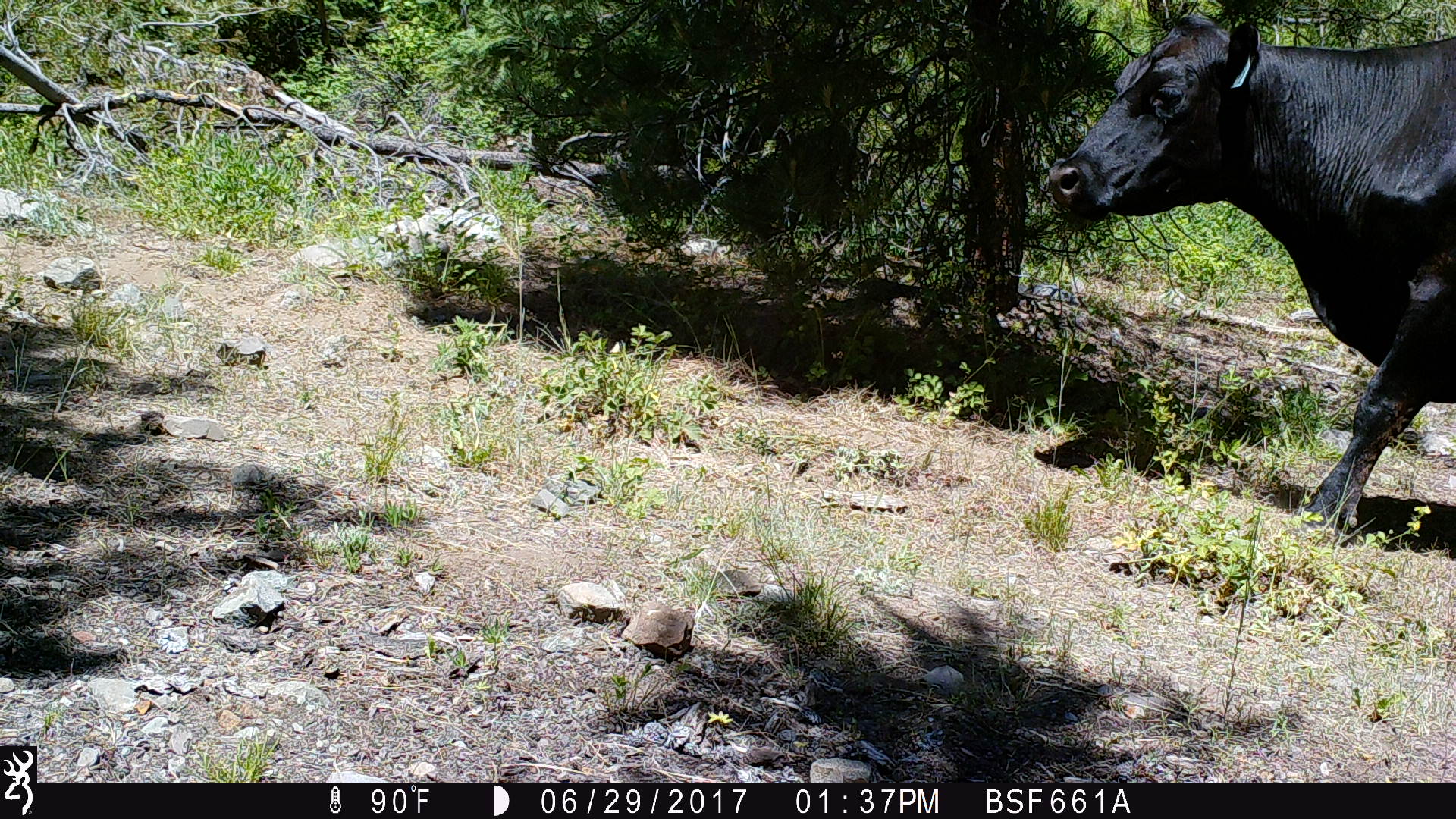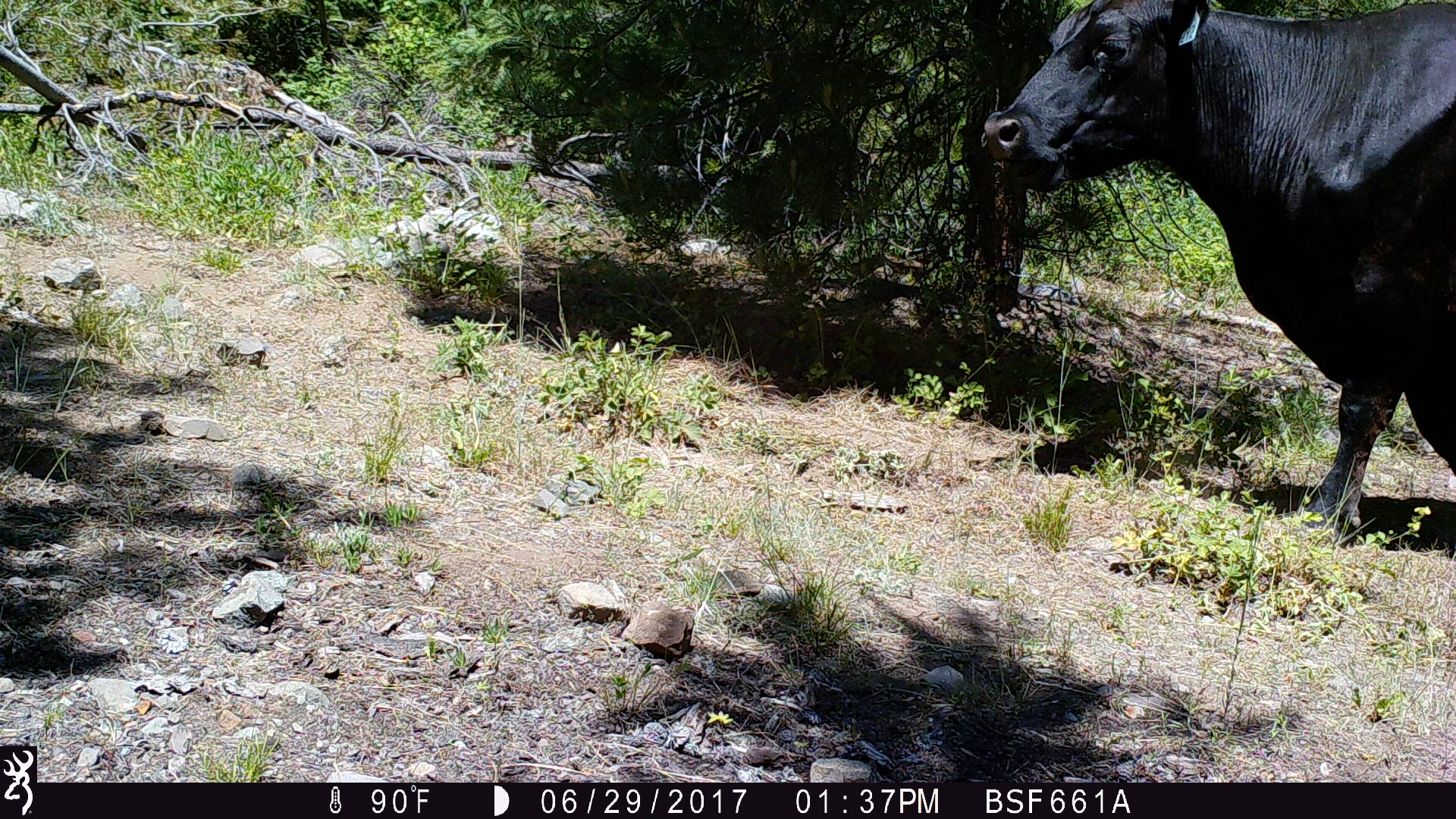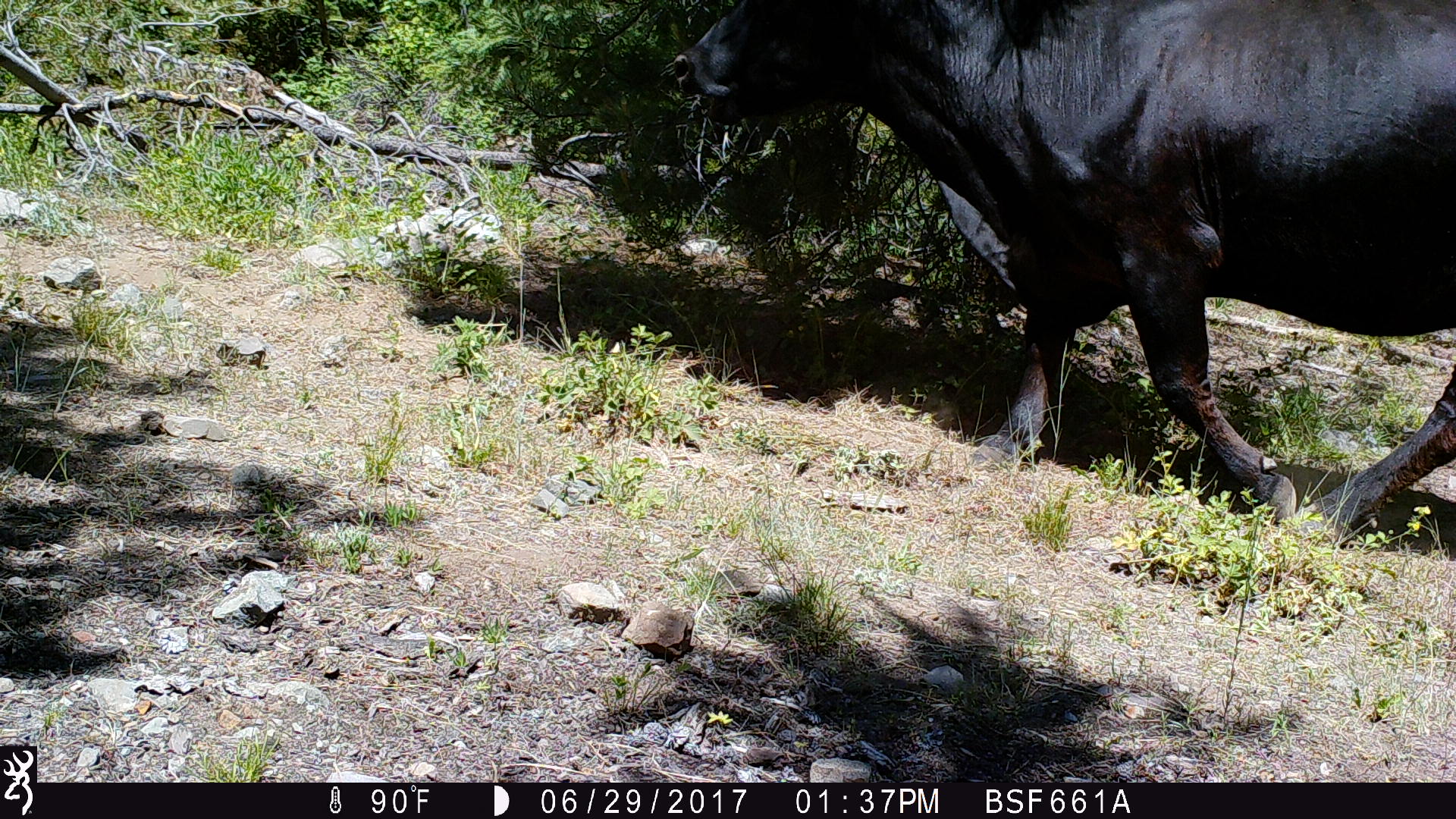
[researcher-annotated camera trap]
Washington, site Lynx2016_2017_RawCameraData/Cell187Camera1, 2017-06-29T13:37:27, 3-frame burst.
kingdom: Animalia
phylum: Chordata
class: Mammalia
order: Artiodactyla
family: Bovidae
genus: Bos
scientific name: Bos taurus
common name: domestic cattle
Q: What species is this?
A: Domestic cattle (Bos taurus).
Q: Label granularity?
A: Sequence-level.